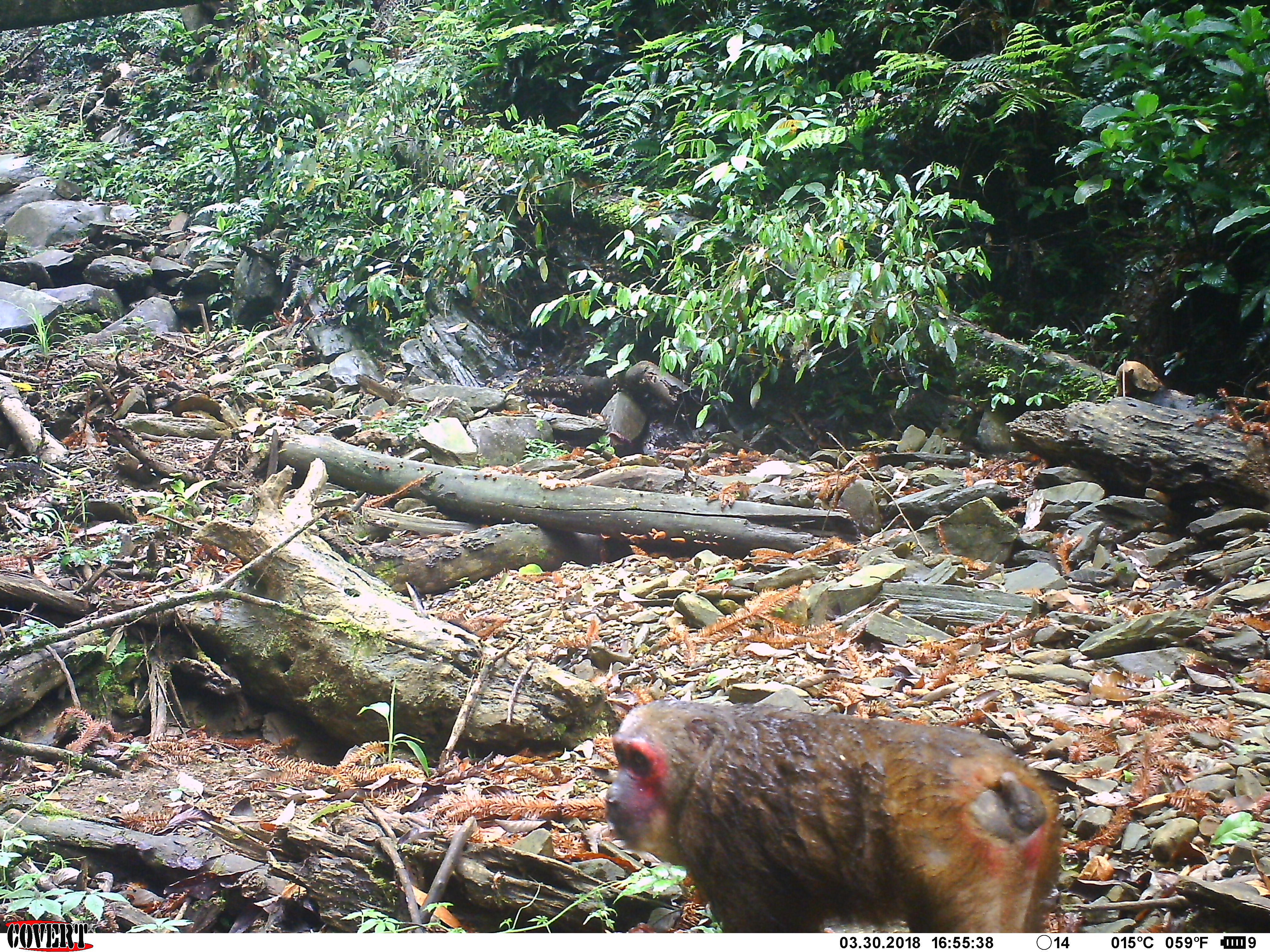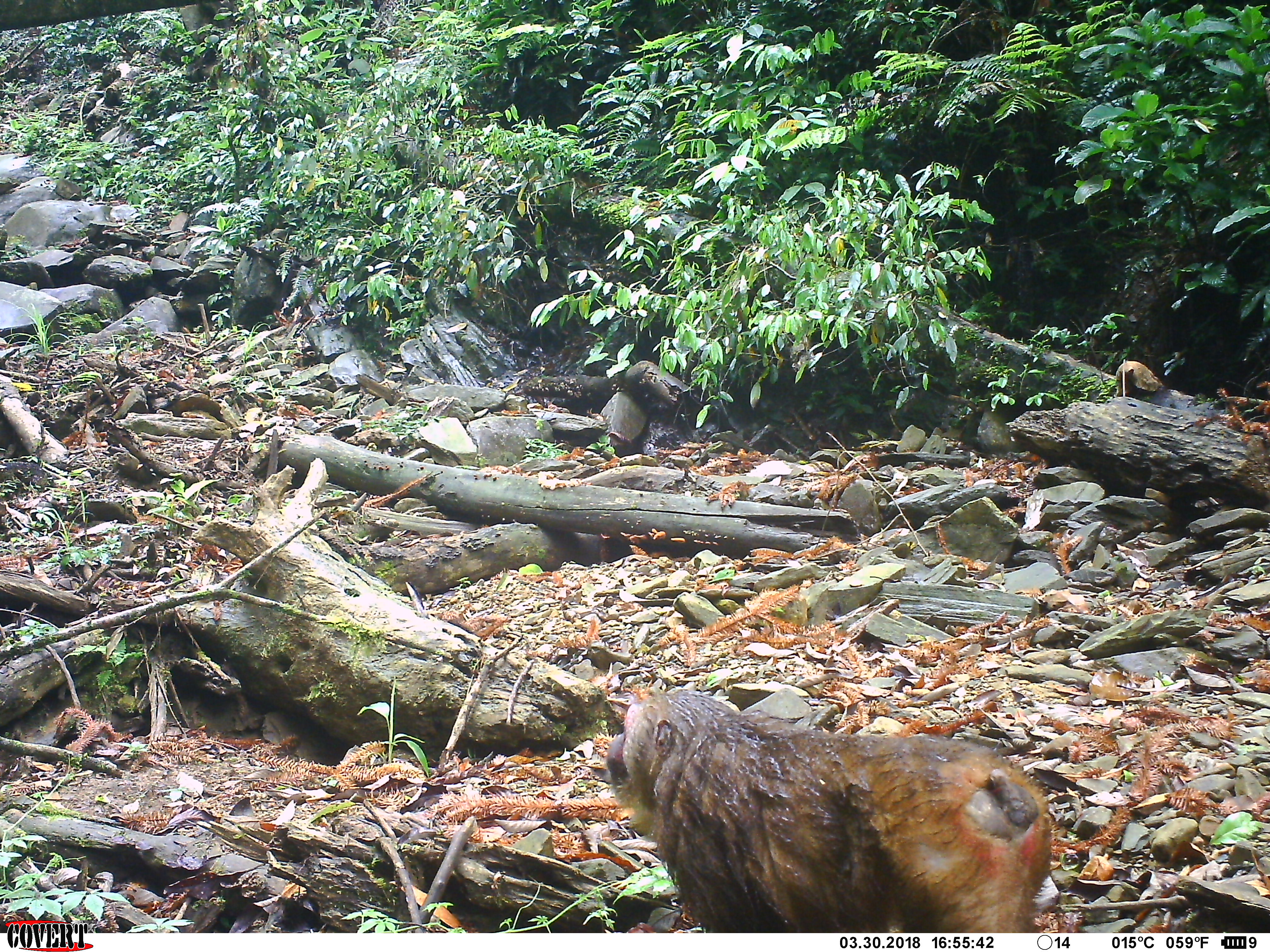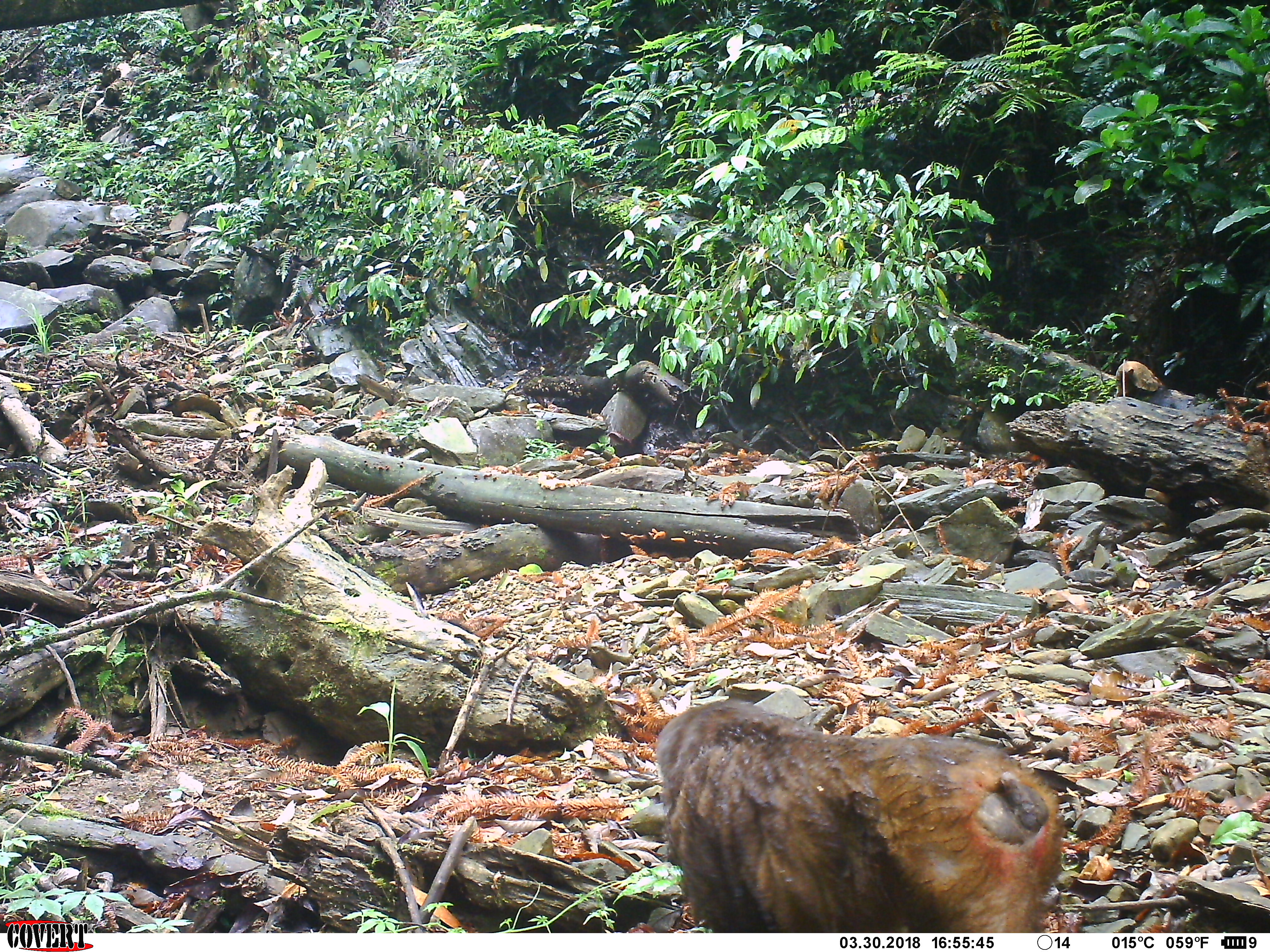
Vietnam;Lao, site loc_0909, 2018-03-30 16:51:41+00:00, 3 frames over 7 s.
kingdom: Animalia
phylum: Chordata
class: Mammalia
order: Primates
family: Cercopithecidae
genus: Macaca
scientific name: Macaca arctoides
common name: stump-tailed macaque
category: stump tailed macaque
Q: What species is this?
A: Stump tailed macaque (stump-tailed macaque) (Macaca arctoides).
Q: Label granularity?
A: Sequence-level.